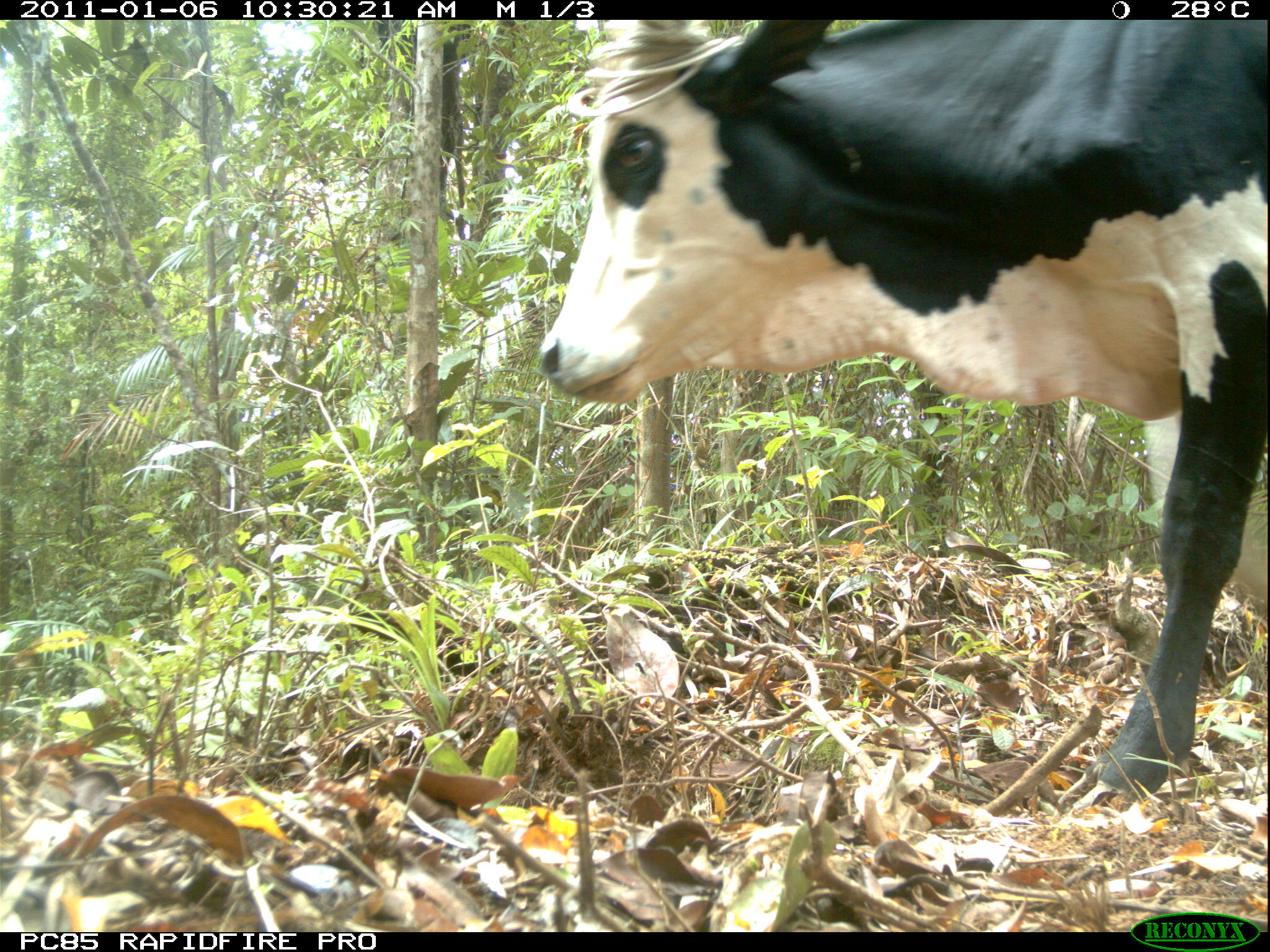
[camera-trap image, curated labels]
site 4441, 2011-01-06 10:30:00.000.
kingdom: Animalia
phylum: Chordata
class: Mammalia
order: Artiodactyla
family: Bovidae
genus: Bos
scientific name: Bos taurus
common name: domestic cattle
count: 2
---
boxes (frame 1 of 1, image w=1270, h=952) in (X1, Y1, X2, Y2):
bos taurus: (535, 20, 1270, 798)